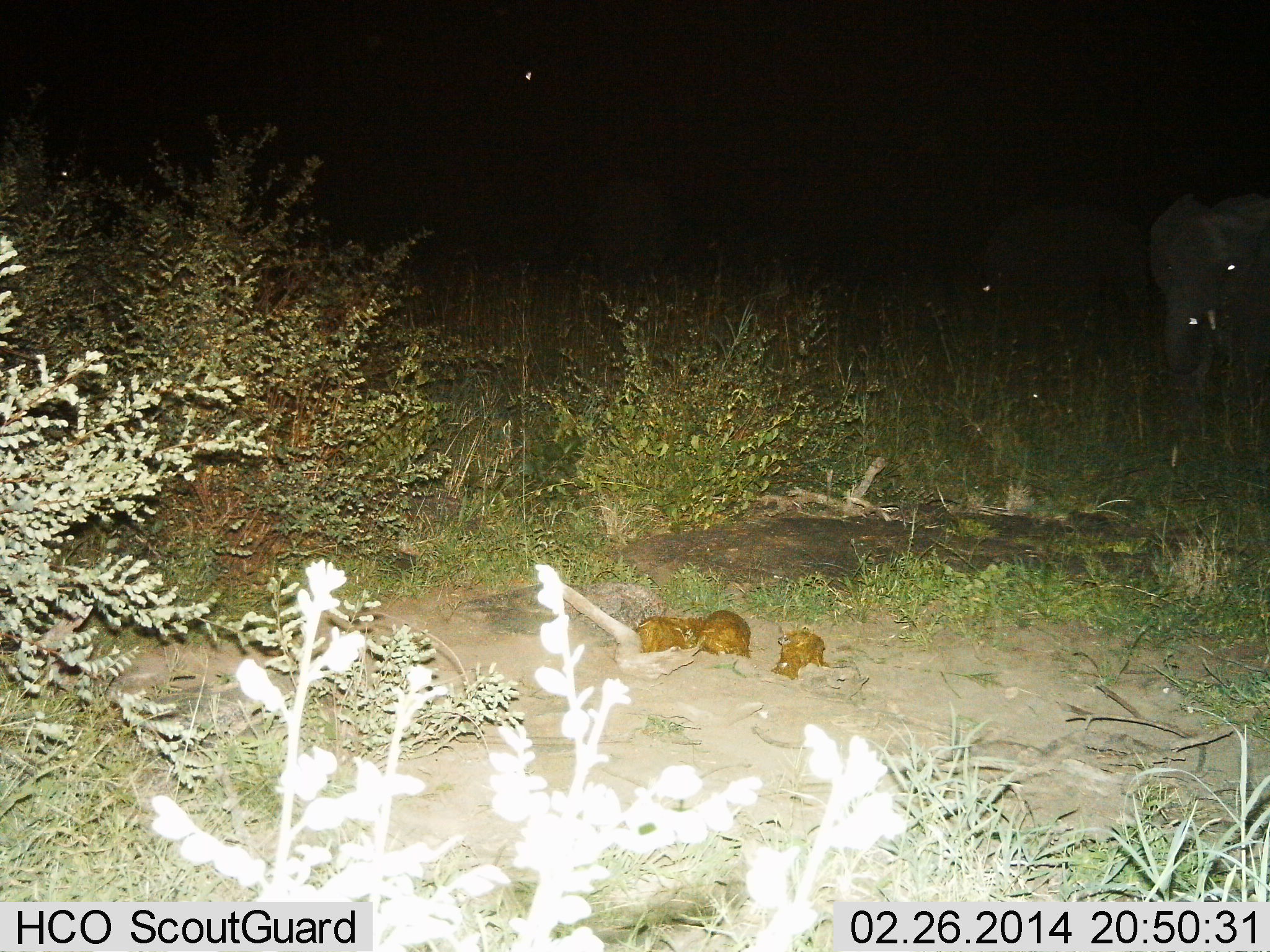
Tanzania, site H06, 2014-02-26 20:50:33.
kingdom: Animalia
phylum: Chordata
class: Mammalia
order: Proboscidea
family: Elephantidae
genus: Loxodonta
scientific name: Loxodonta africana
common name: african bush elephant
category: elephant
Elephant (african bush elephant) (Loxodonta africana), count 2. Behavior (volunteer vote fractions): standing 78%, resting 6%, moving 19%, interacting 6%. Young present (vote fraction): 3%. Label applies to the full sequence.